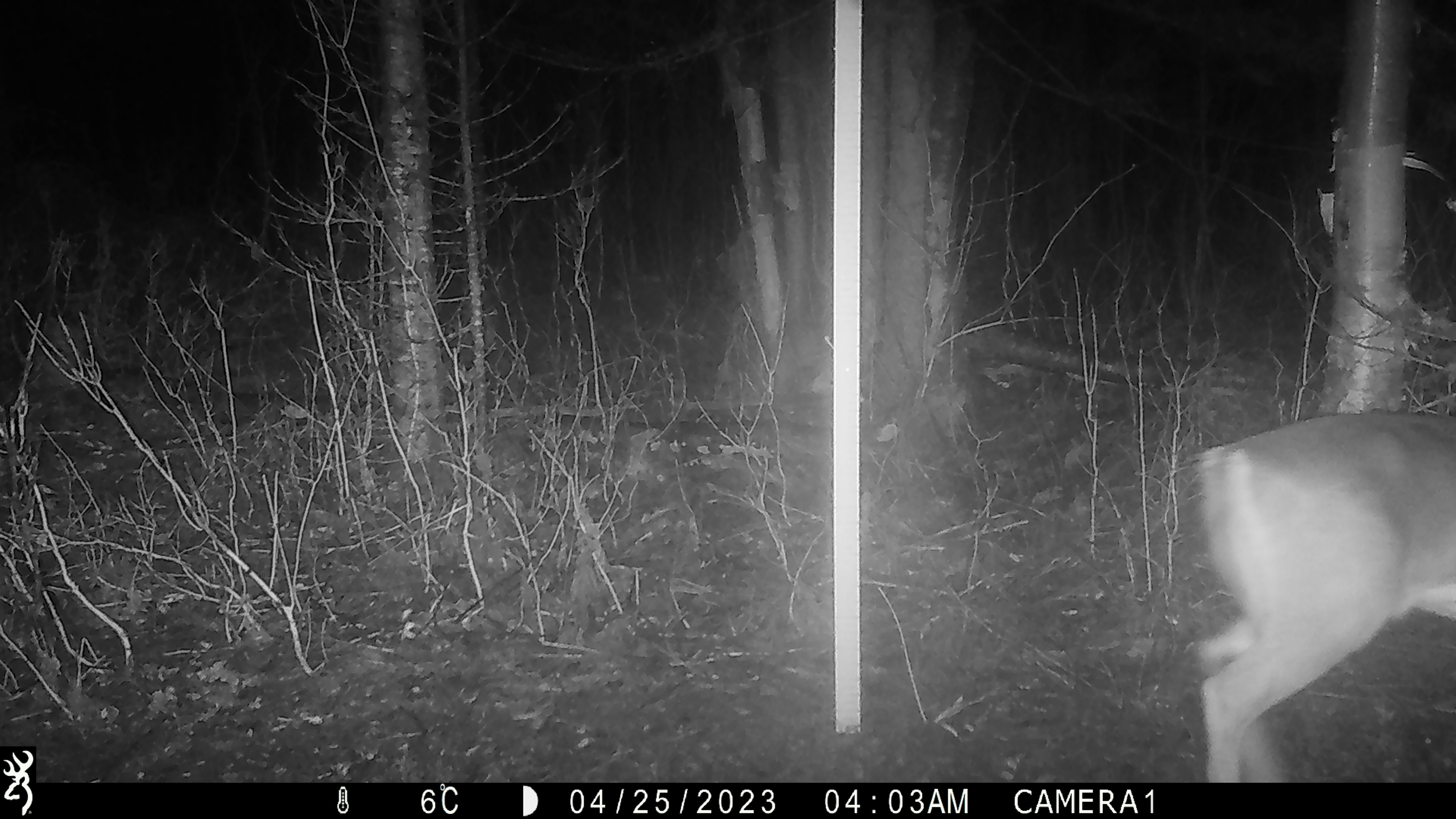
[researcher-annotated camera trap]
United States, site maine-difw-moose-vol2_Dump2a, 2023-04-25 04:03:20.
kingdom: Animalia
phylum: Chordata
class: Mammalia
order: Artiodactyla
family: Cervidae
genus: Odocoileus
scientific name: Odocoileus virginianus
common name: white-tailed deer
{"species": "white-tailed deer (Odocoileus virginianus)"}